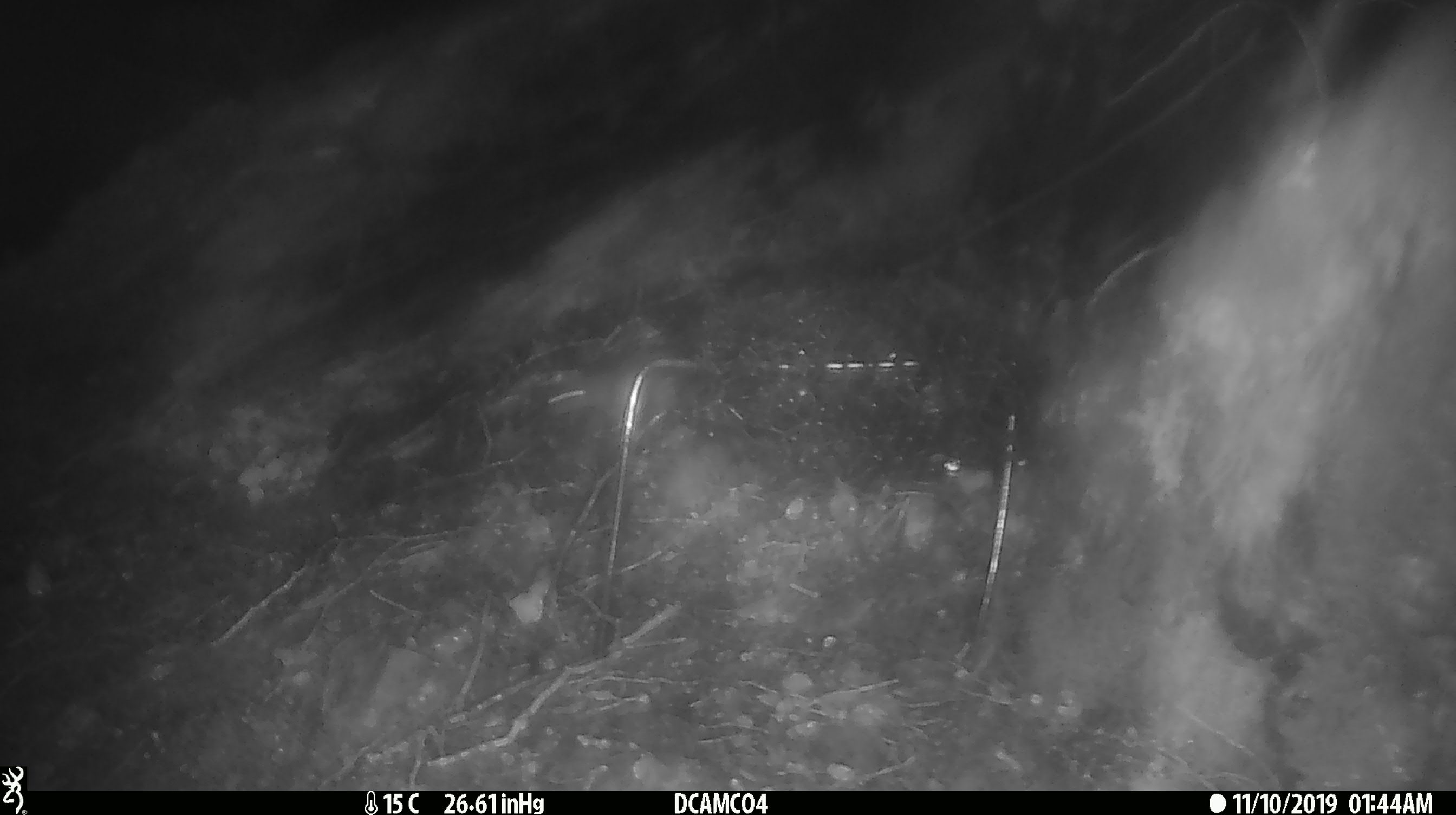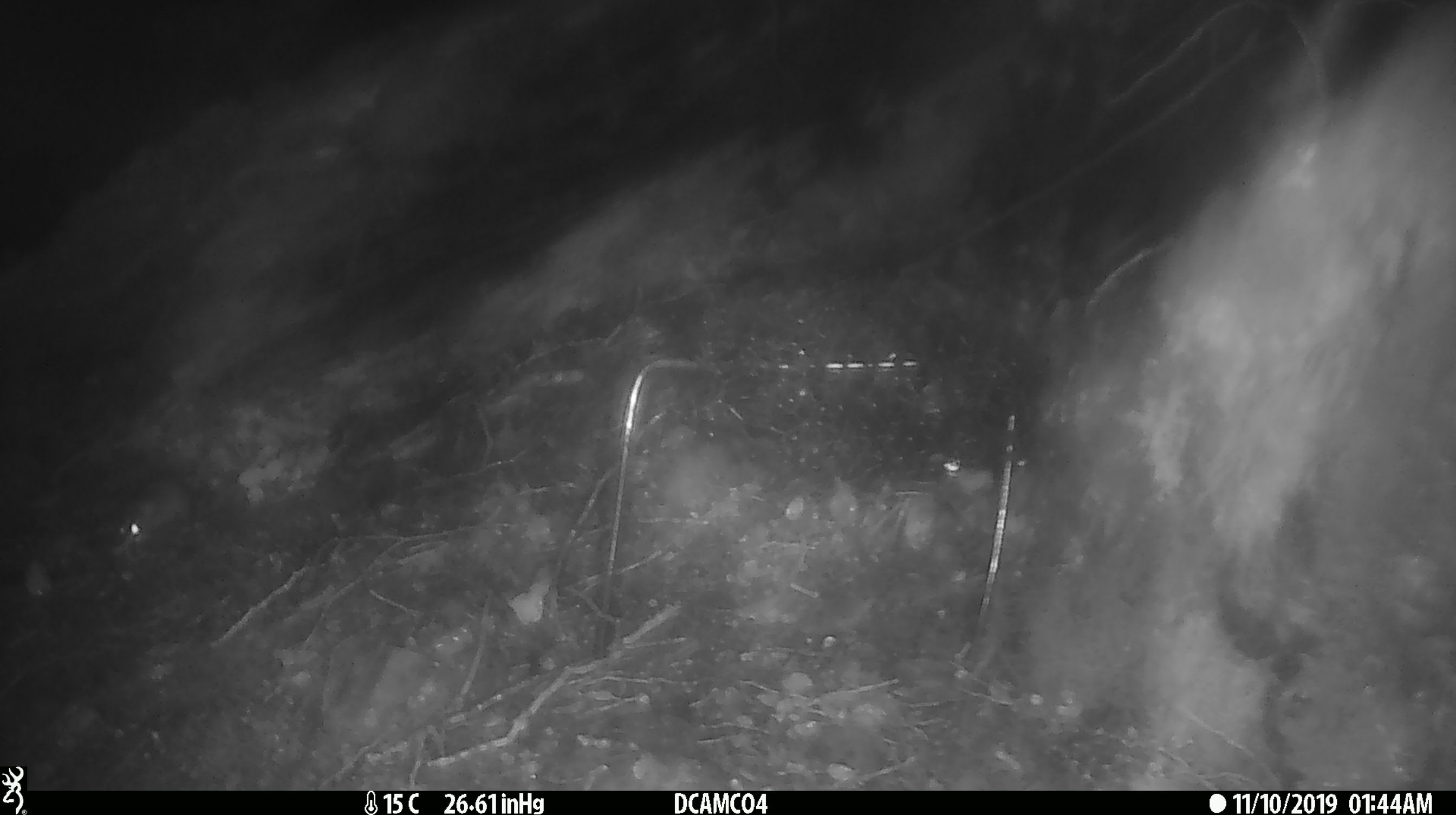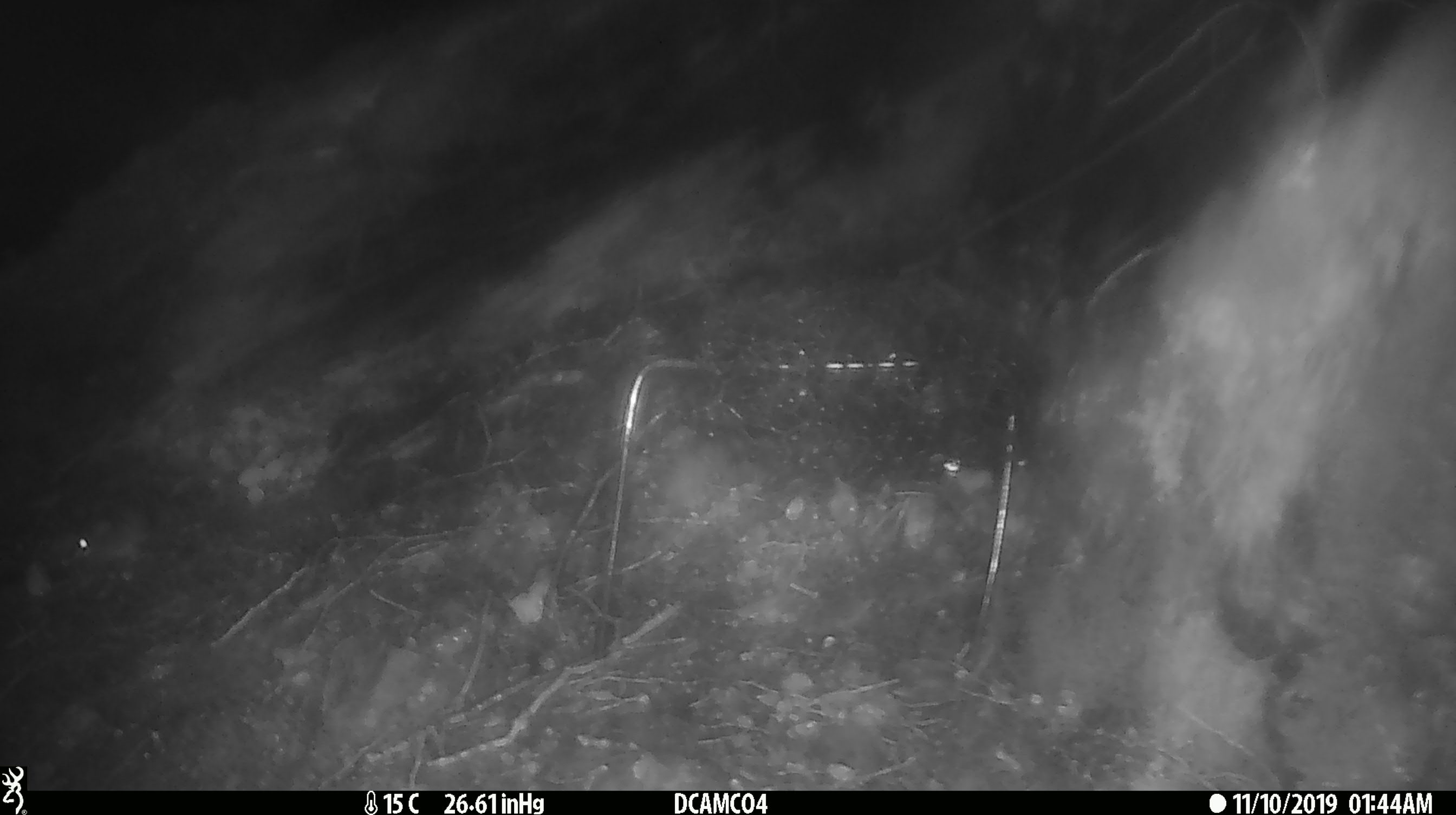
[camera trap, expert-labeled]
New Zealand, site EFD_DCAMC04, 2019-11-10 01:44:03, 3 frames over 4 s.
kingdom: Animalia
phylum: Chordata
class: Mammalia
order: Rodentia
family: Muridae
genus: Mus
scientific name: Mus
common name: mouse